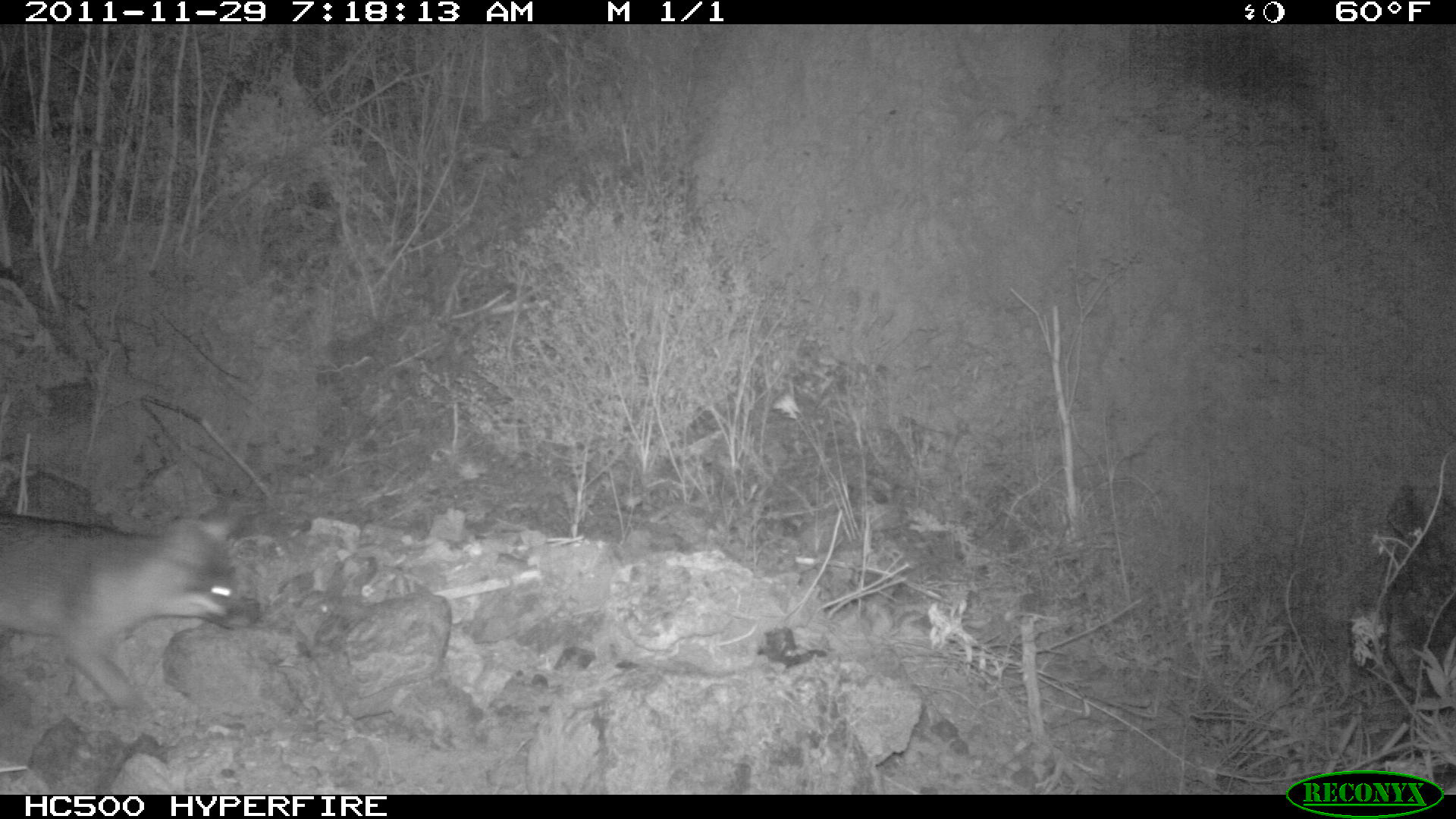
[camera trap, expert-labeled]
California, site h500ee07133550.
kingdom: Animalia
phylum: Chordata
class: Mammalia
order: Carnivora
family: Canidae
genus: Urocyon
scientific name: Urocyon littoralis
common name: island fox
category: fox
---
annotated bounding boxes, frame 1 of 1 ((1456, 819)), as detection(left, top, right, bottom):
fox: detection(0, 514, 259, 725)